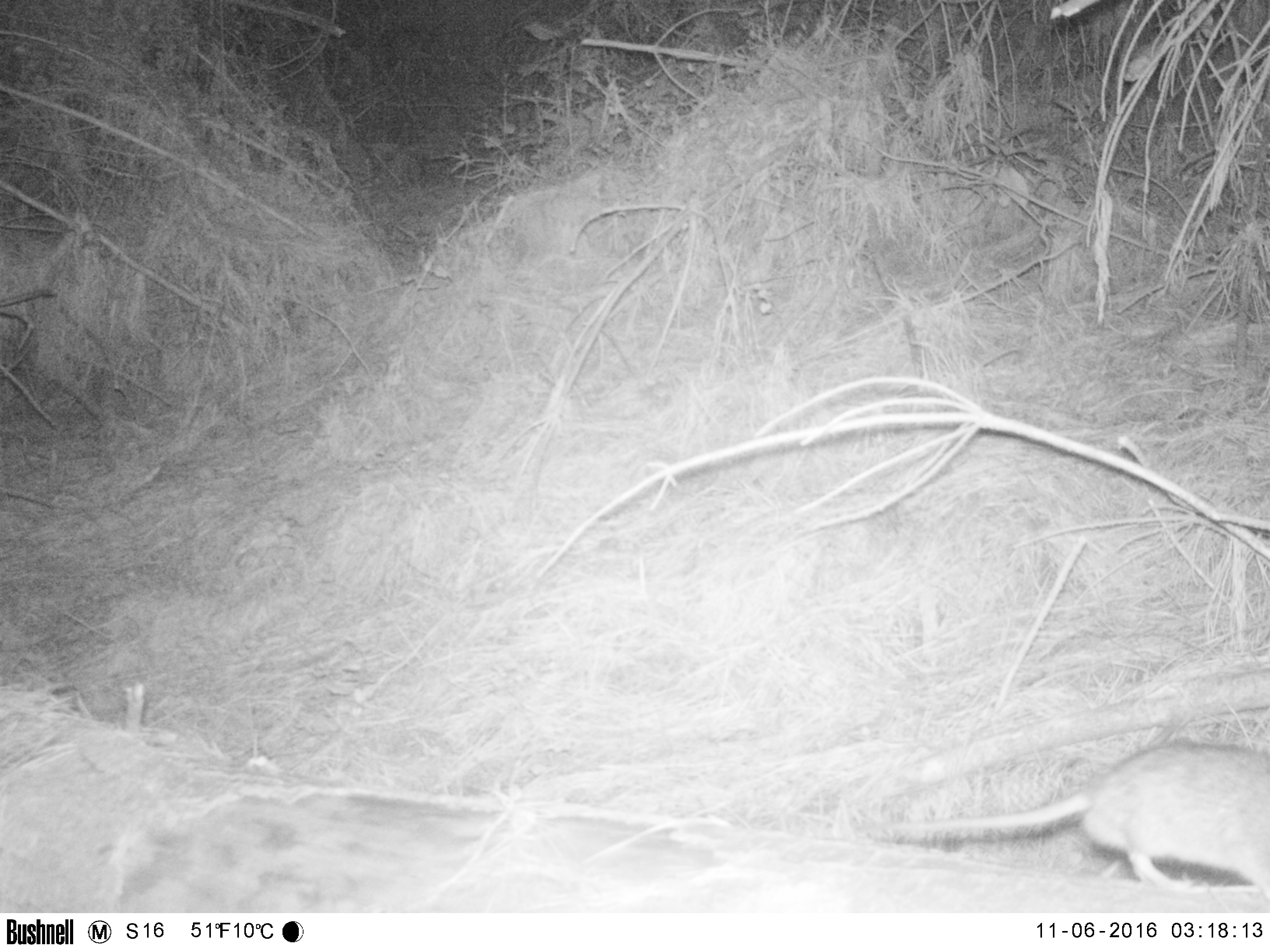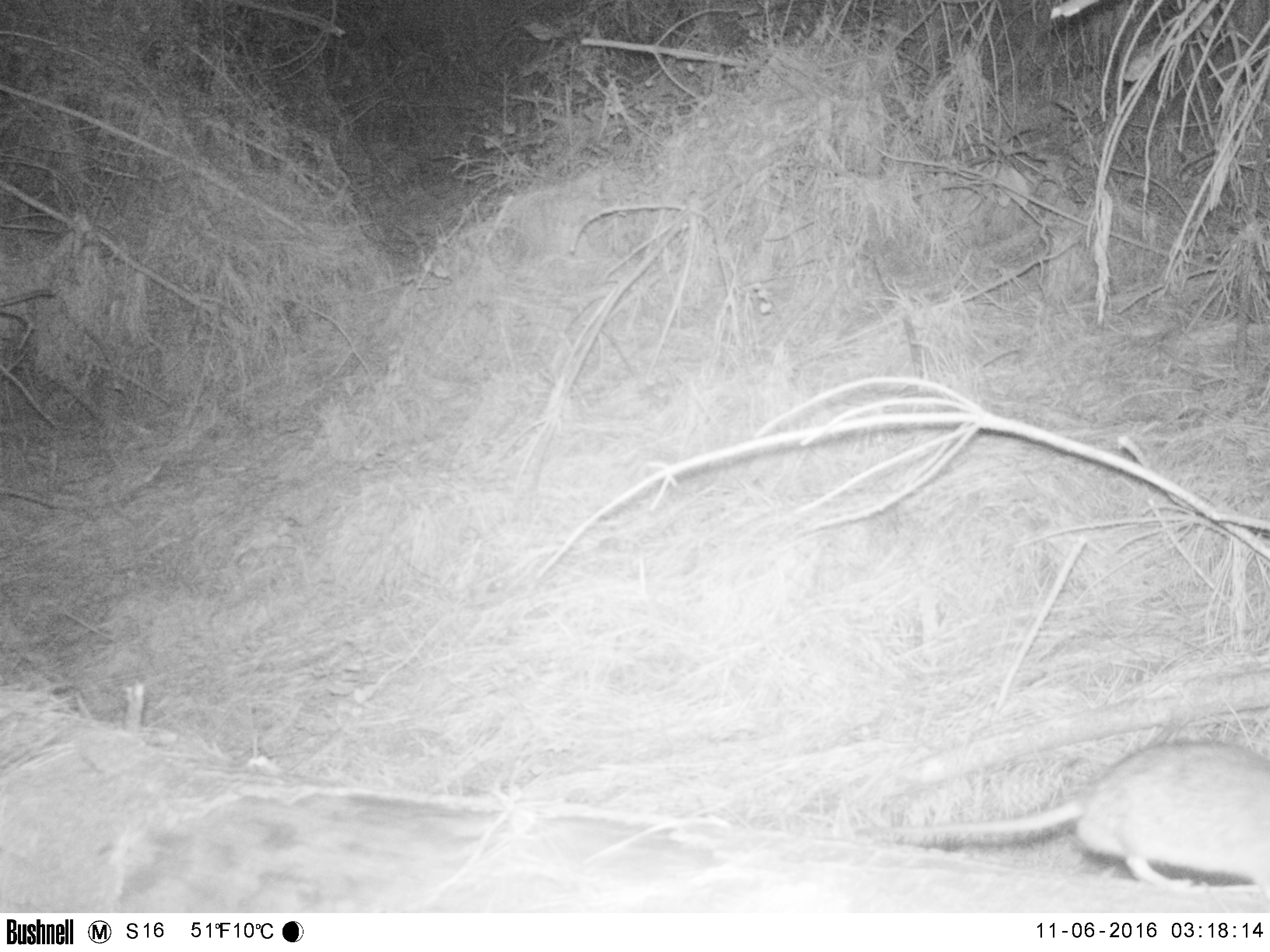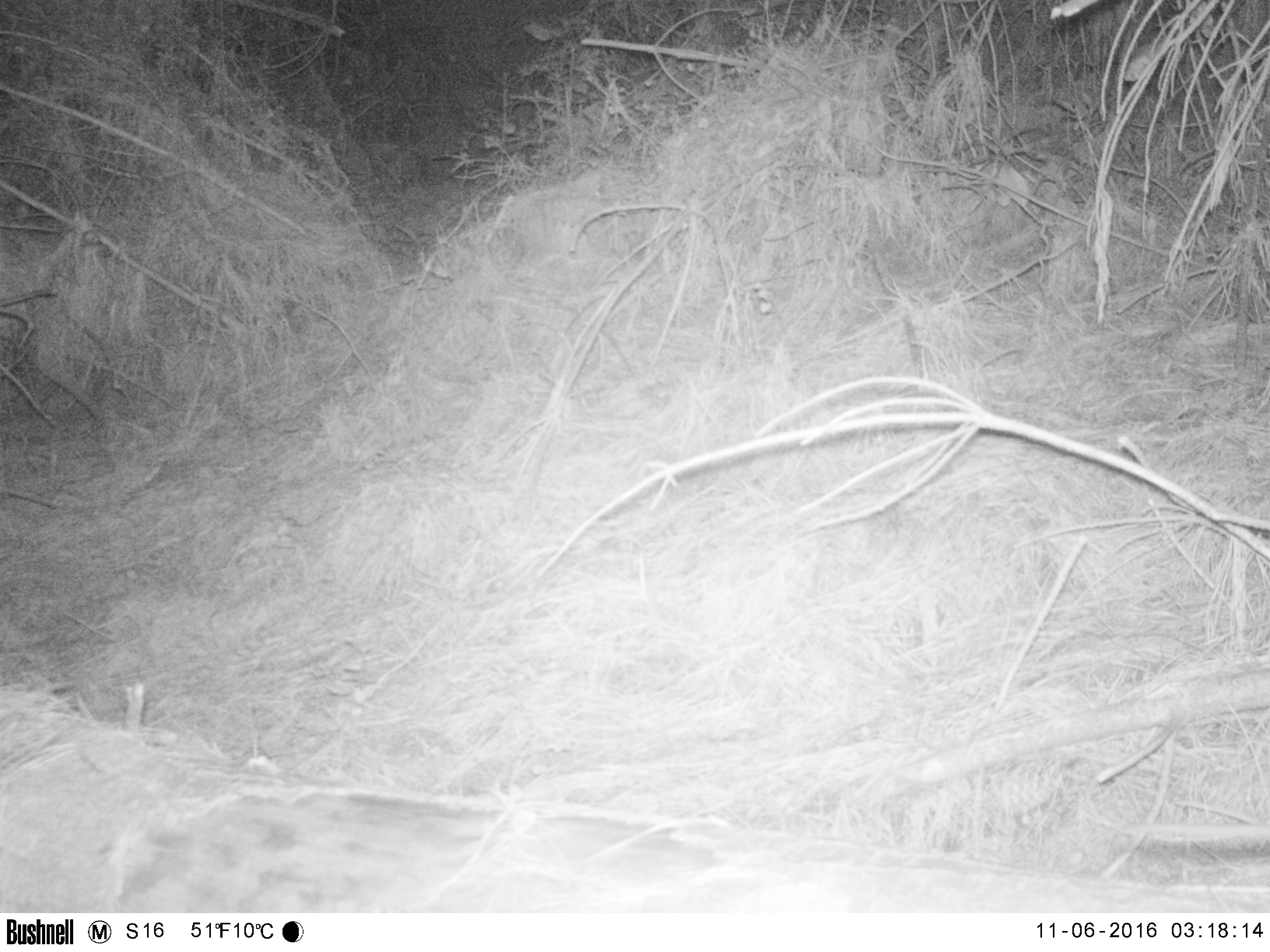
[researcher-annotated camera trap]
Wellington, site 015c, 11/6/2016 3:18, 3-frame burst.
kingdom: Animalia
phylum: Chordata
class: Mammalia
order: Rodentia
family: Muridae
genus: Rattus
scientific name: Rattus norvegicus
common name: norway rat